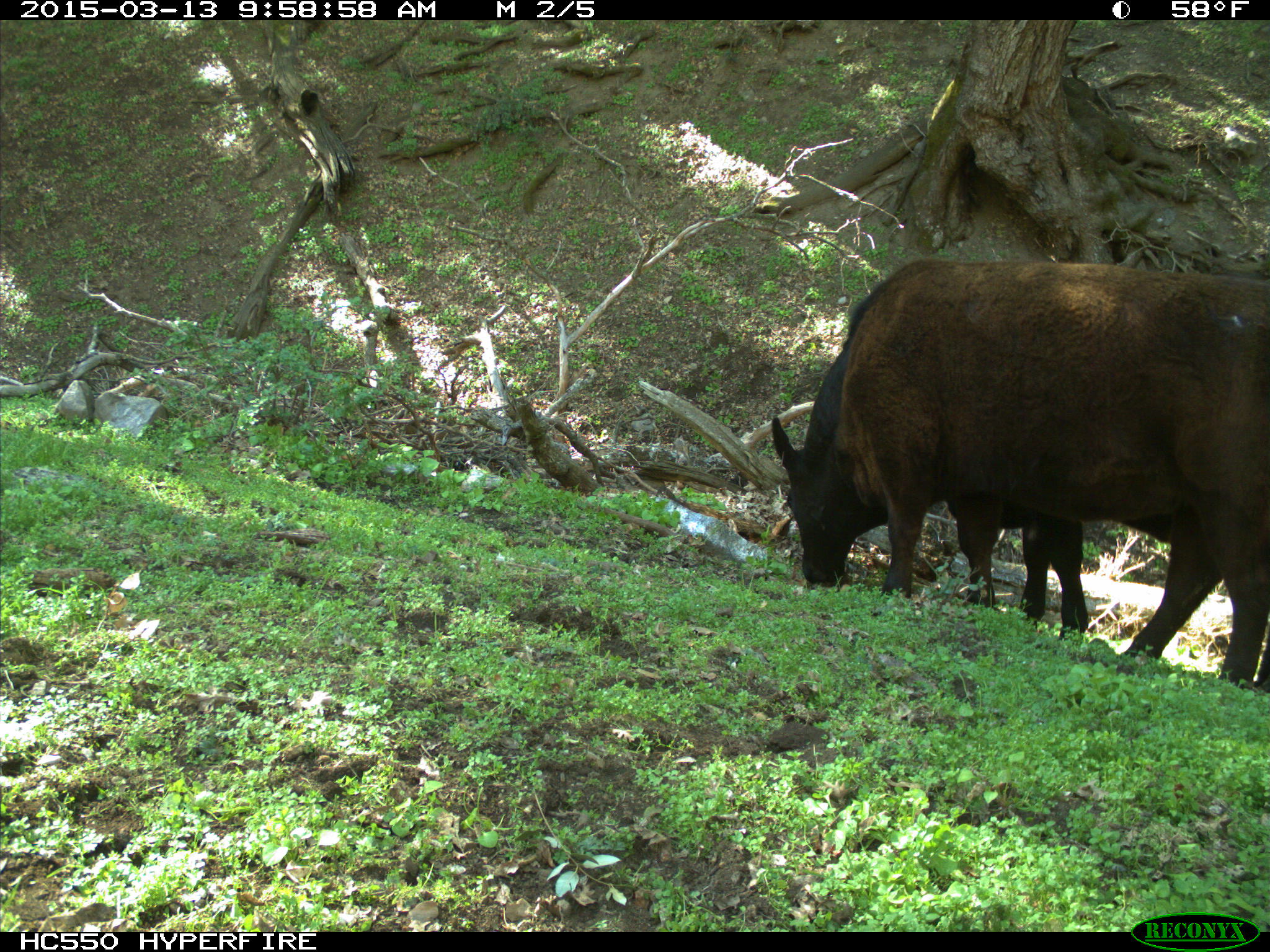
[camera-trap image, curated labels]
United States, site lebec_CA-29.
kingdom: Animalia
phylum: Chordata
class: Mammalia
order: Artiodactyla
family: Bovidae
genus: Bos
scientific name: Bos taurus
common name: domestic cow